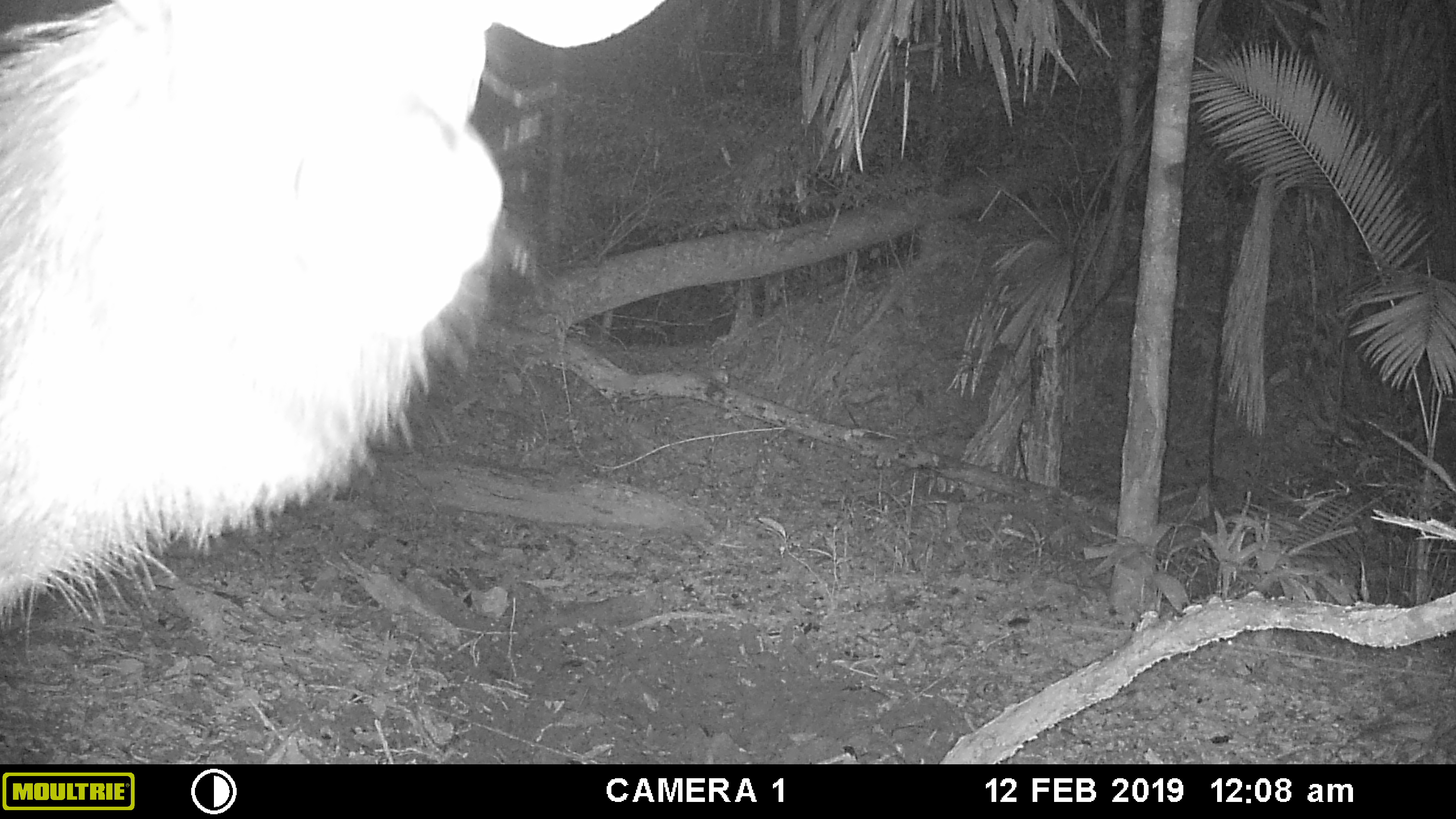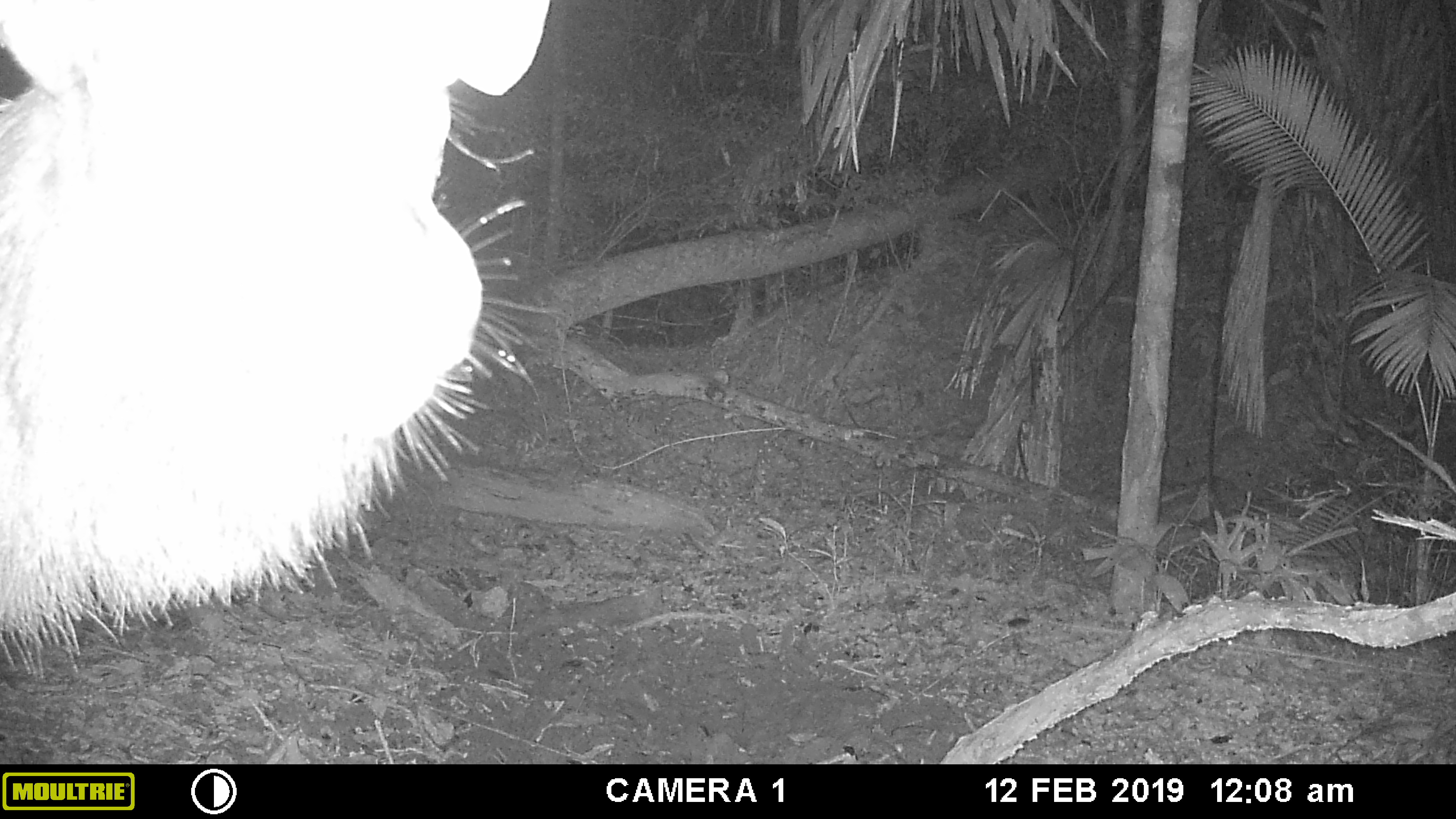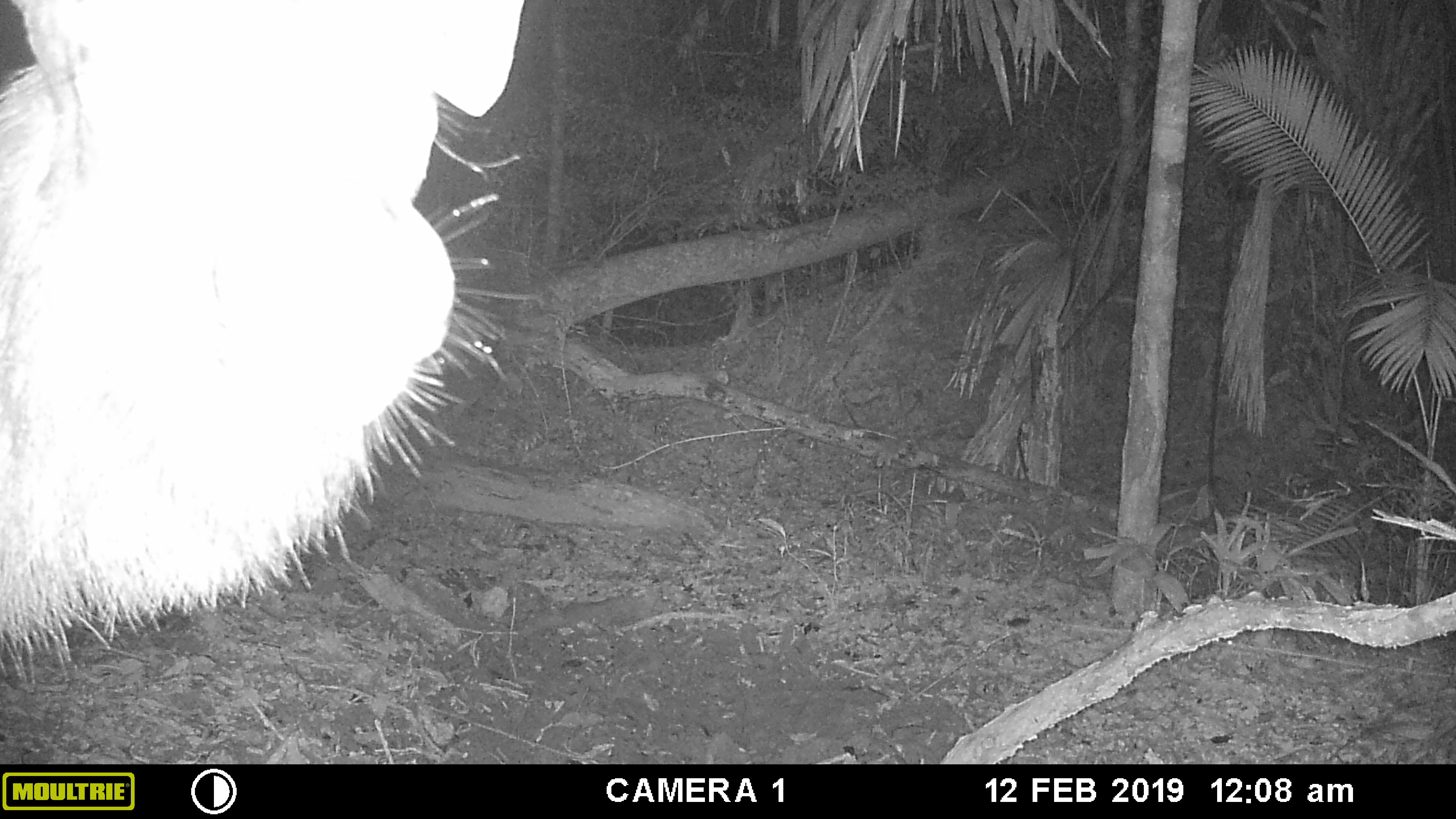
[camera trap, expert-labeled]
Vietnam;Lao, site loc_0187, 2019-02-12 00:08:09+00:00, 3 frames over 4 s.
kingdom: Animalia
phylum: Chordata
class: Mammalia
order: Artiodactyla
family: Cervidae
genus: Rusa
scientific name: Rusa unicolor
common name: sambar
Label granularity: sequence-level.